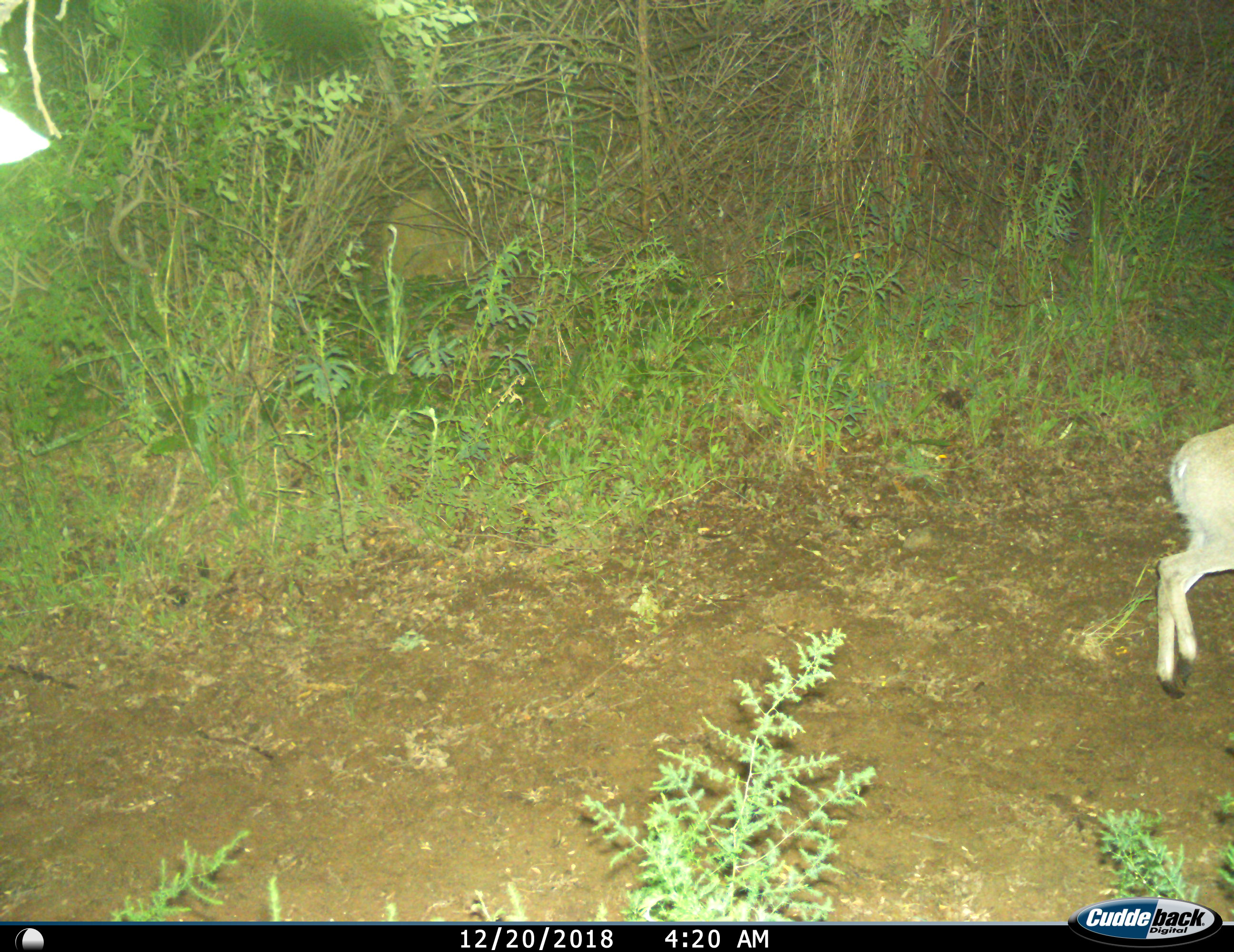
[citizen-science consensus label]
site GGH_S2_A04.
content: unidentified animal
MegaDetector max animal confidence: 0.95